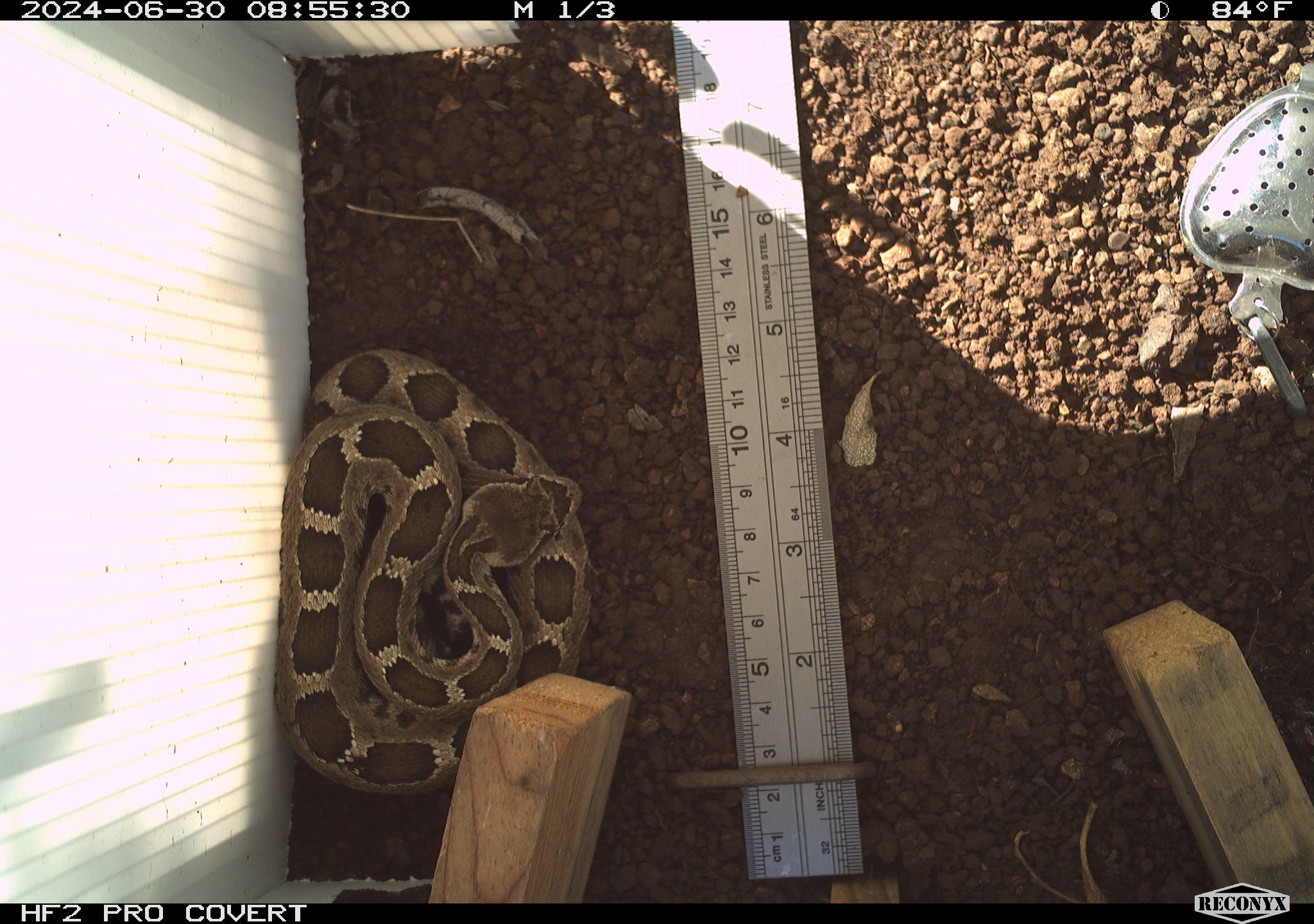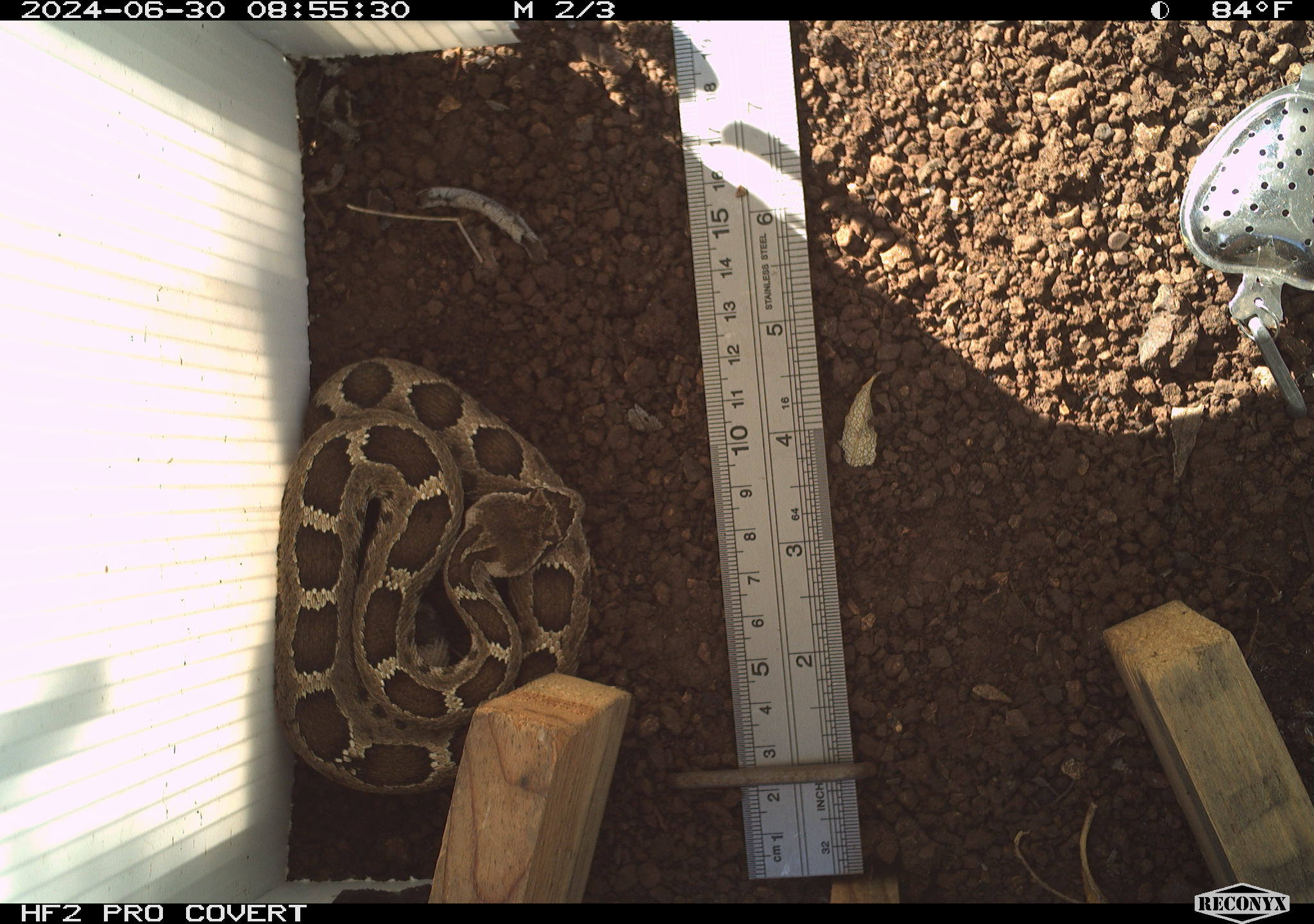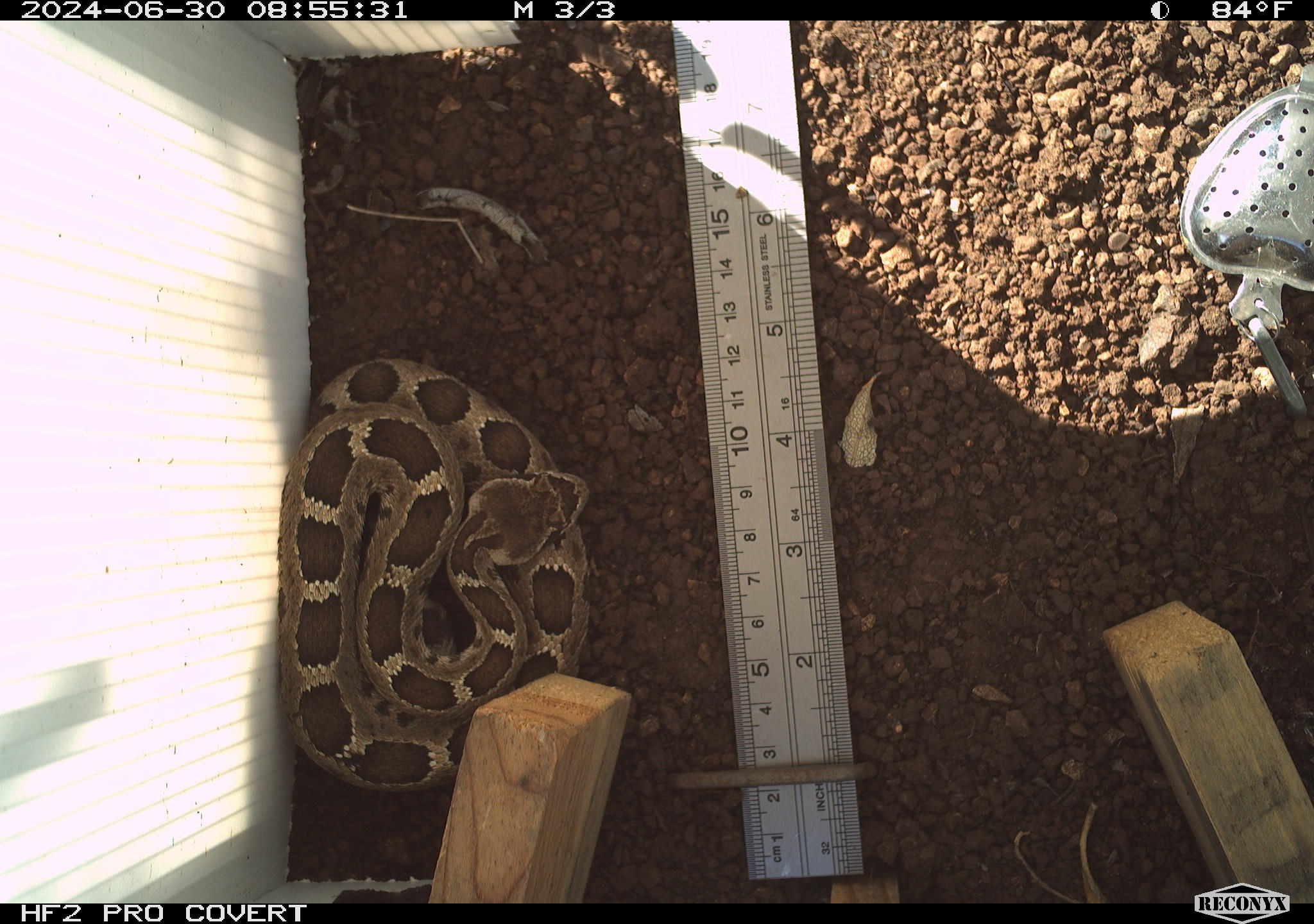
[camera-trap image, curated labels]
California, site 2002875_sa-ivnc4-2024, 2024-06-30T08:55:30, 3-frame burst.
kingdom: Animalia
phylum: Chordata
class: Reptilia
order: Squamata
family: Viperidae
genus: Crotalus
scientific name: Crotalus oreganus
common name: western rattlesnake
Western rattlesnake (Crotalus oreganus).